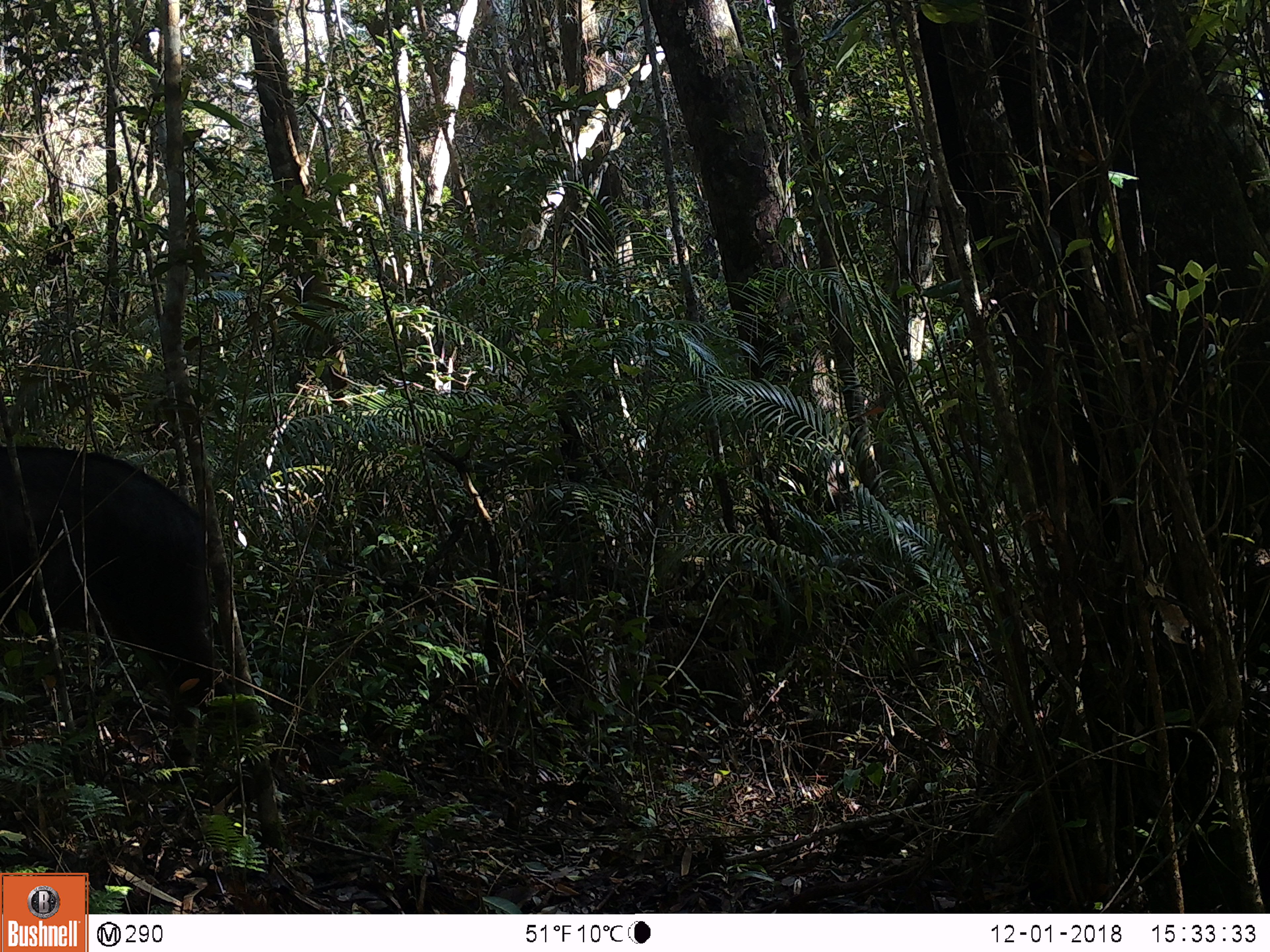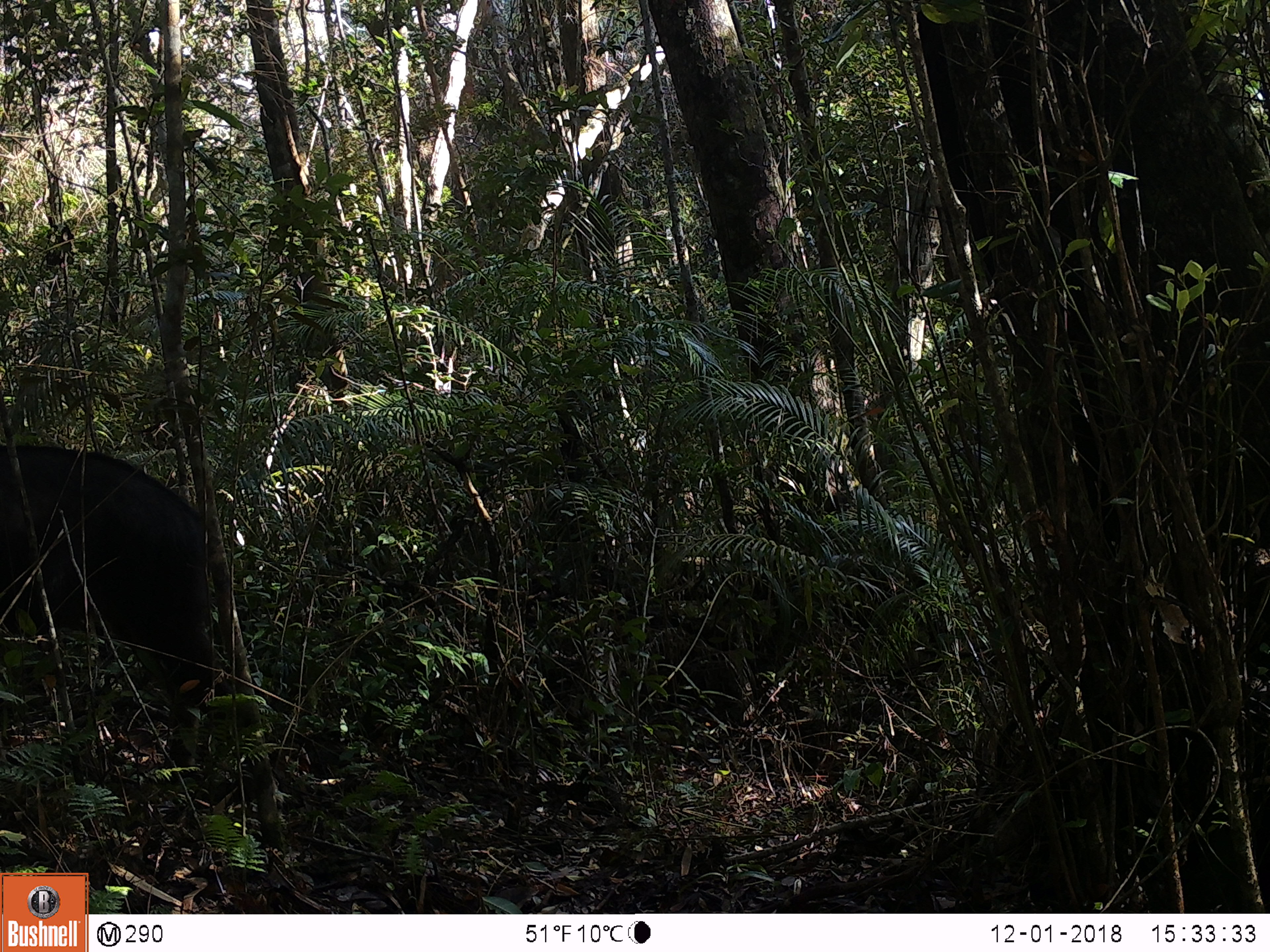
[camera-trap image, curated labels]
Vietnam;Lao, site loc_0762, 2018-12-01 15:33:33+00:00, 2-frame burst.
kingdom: Animalia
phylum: Chordata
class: Mammalia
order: Artiodactyla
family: Bovidae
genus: Capricornis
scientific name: Capricornis sumatraensis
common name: chinese serow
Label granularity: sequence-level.